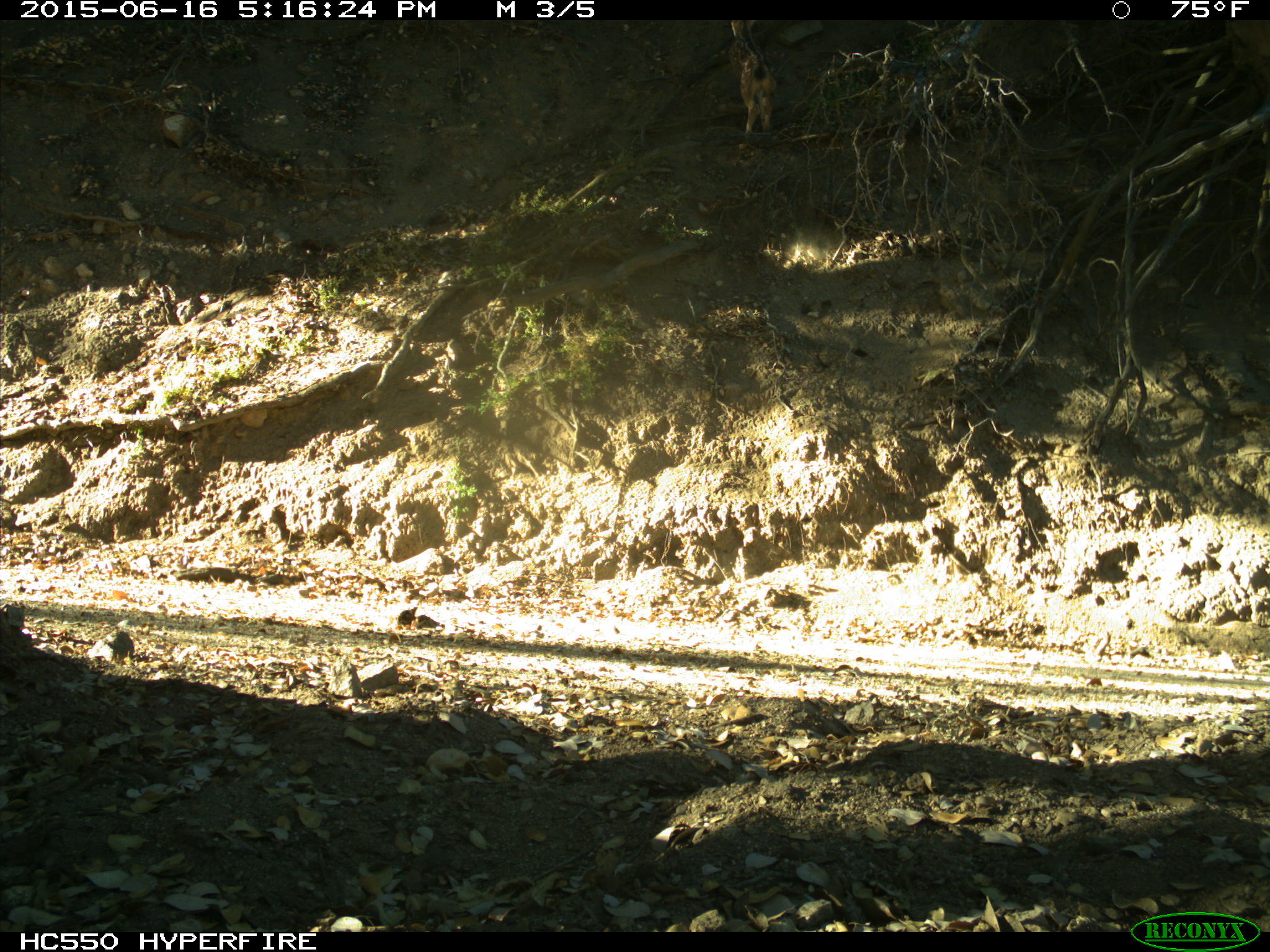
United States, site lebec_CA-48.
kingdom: Animalia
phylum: Chordata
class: Mammalia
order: Artiodactyla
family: Cervidae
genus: Odocoileus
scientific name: Odocoileus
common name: deer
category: unidentified deer